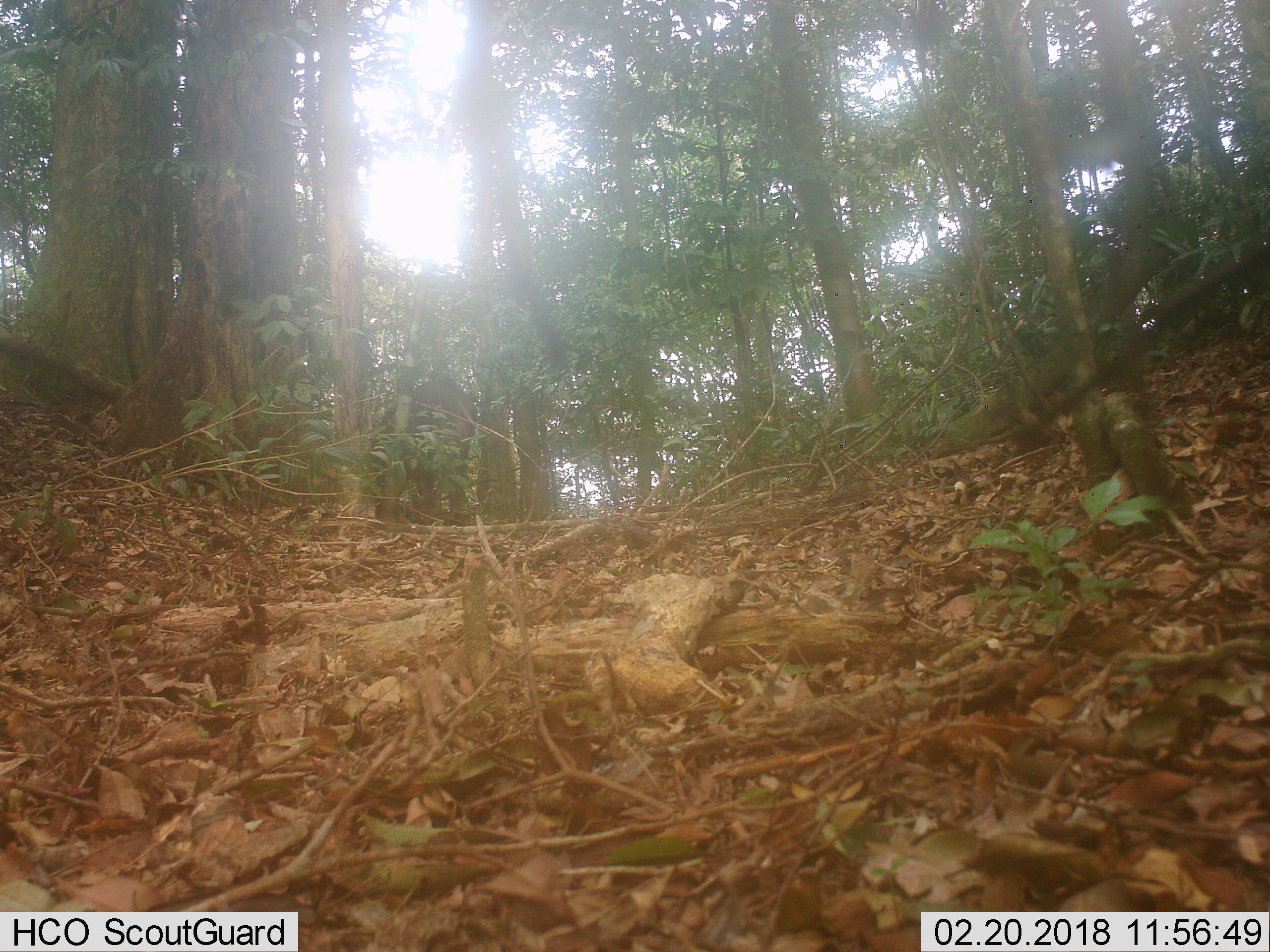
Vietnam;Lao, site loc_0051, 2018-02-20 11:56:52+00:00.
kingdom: Animalia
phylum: Chordata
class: Mammalia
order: Artiodactyla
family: Suidae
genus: Sus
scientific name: Sus scrofa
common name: eurasian wild pig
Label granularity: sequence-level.